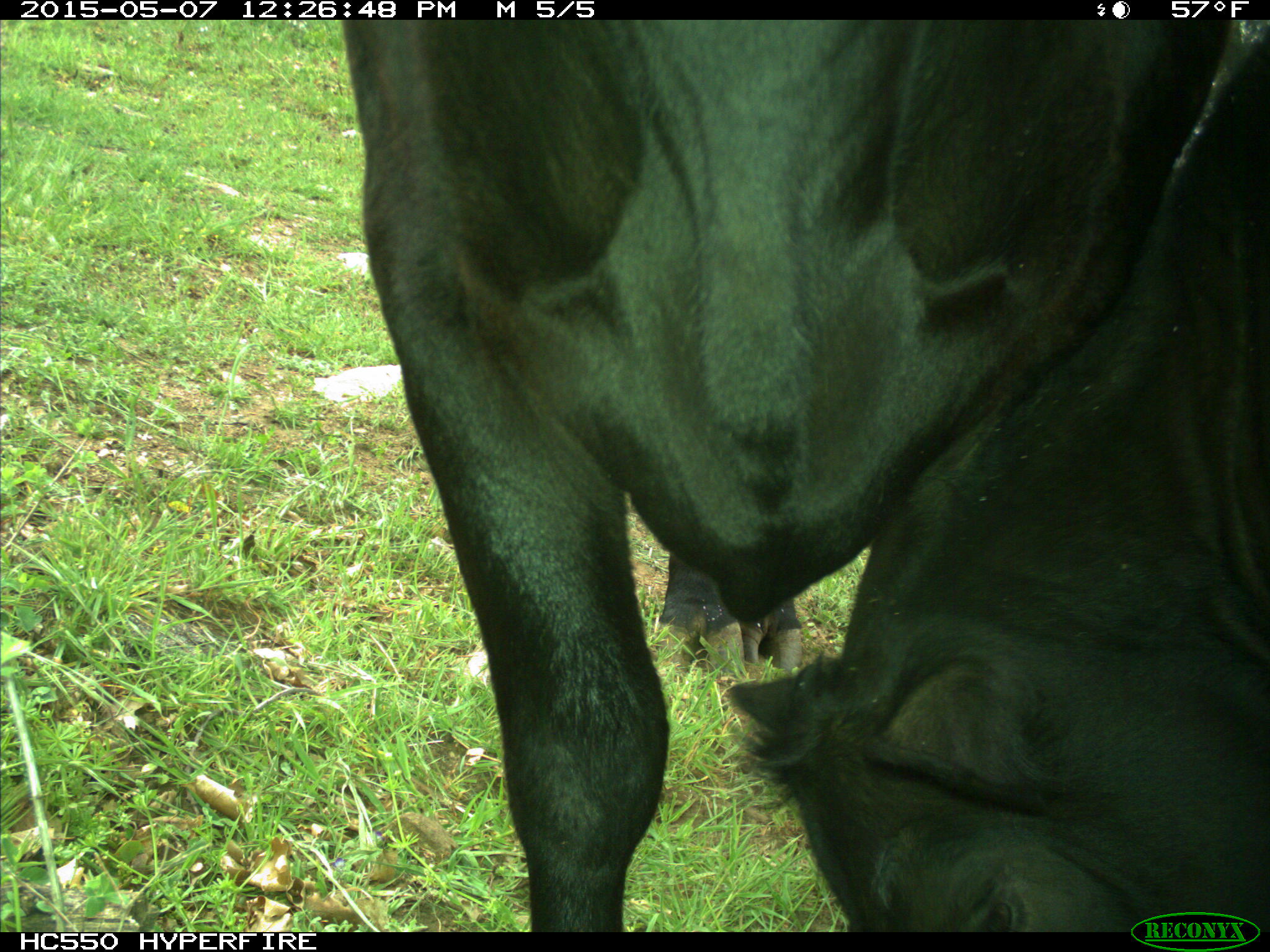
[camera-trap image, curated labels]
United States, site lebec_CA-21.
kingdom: Animalia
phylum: Chordata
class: Mammalia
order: Artiodactyla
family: Bovidae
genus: Bos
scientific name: Bos taurus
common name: domestic cow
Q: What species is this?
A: Bos taurus (domestic cow).